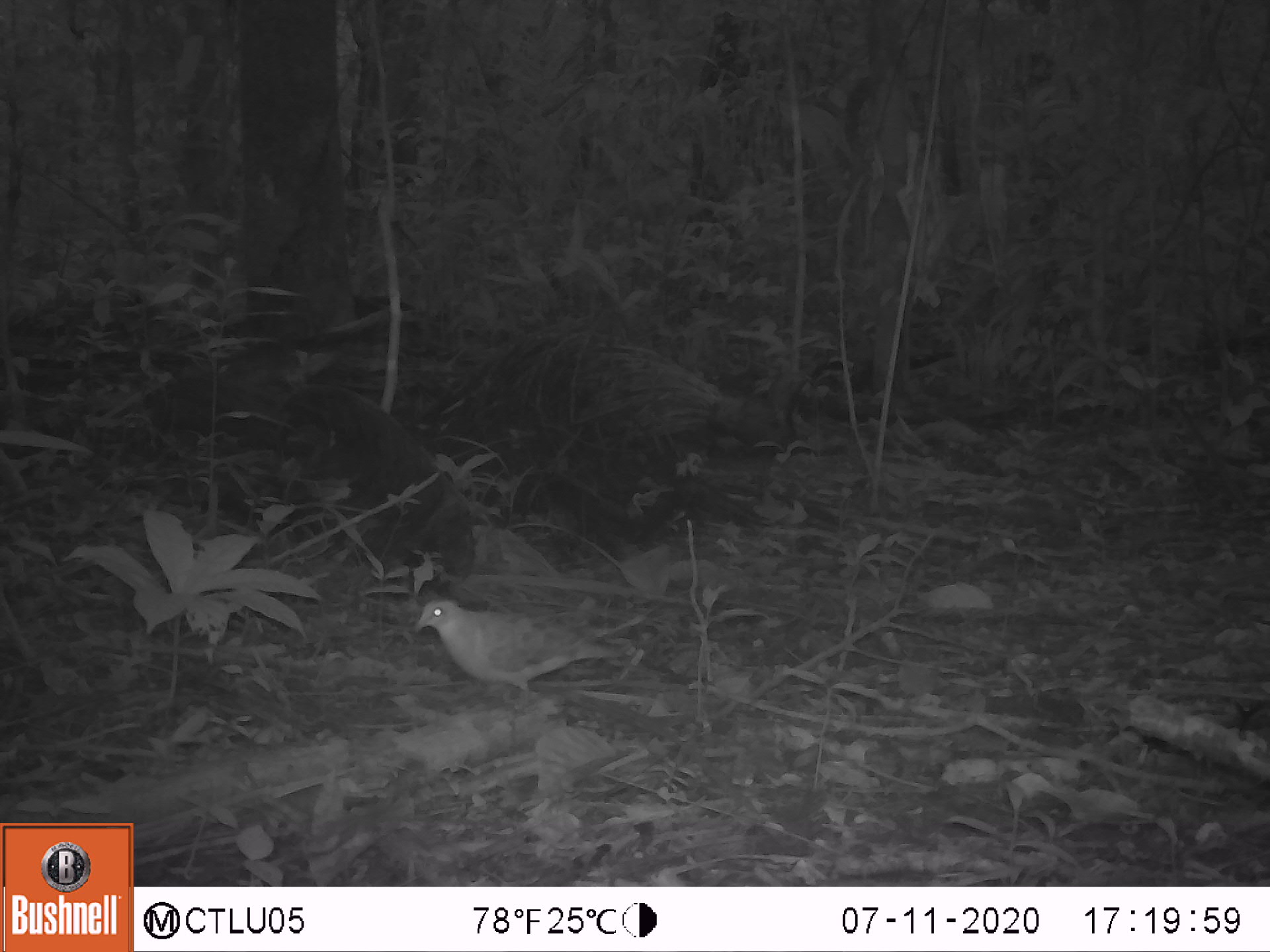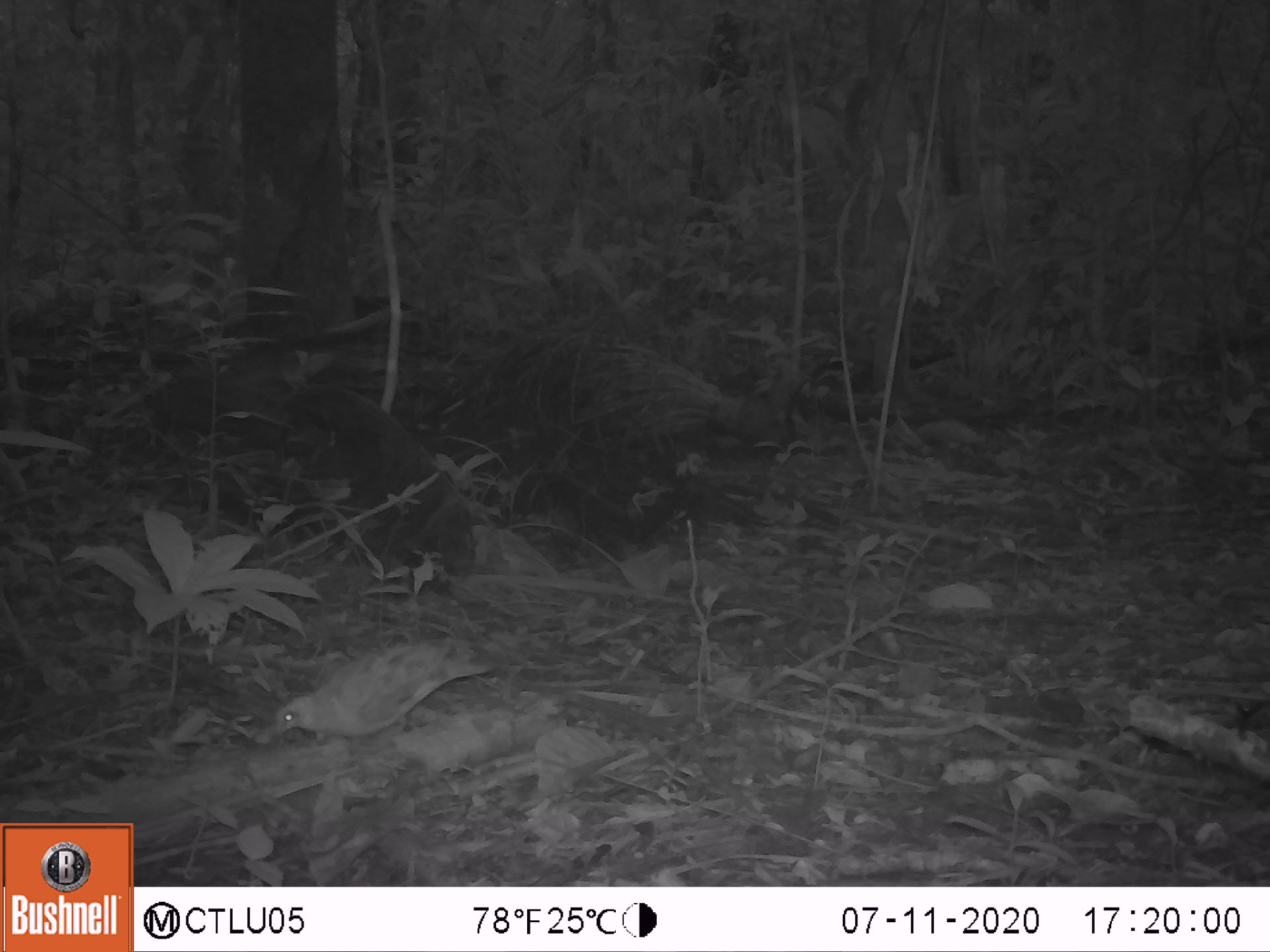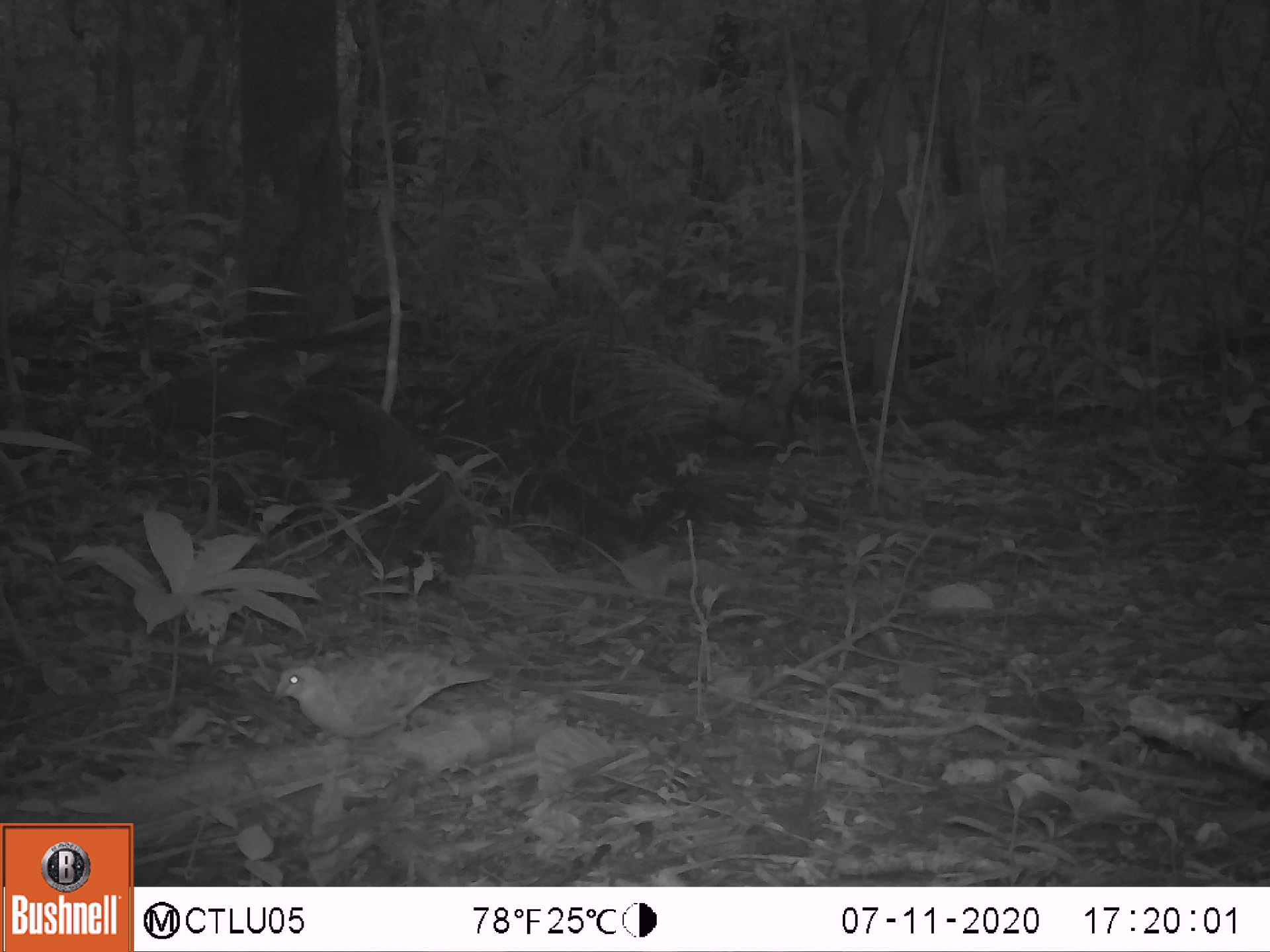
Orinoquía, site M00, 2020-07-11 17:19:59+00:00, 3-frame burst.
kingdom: Animalia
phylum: Chordata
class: Aves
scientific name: Aves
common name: bird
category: unknown bird